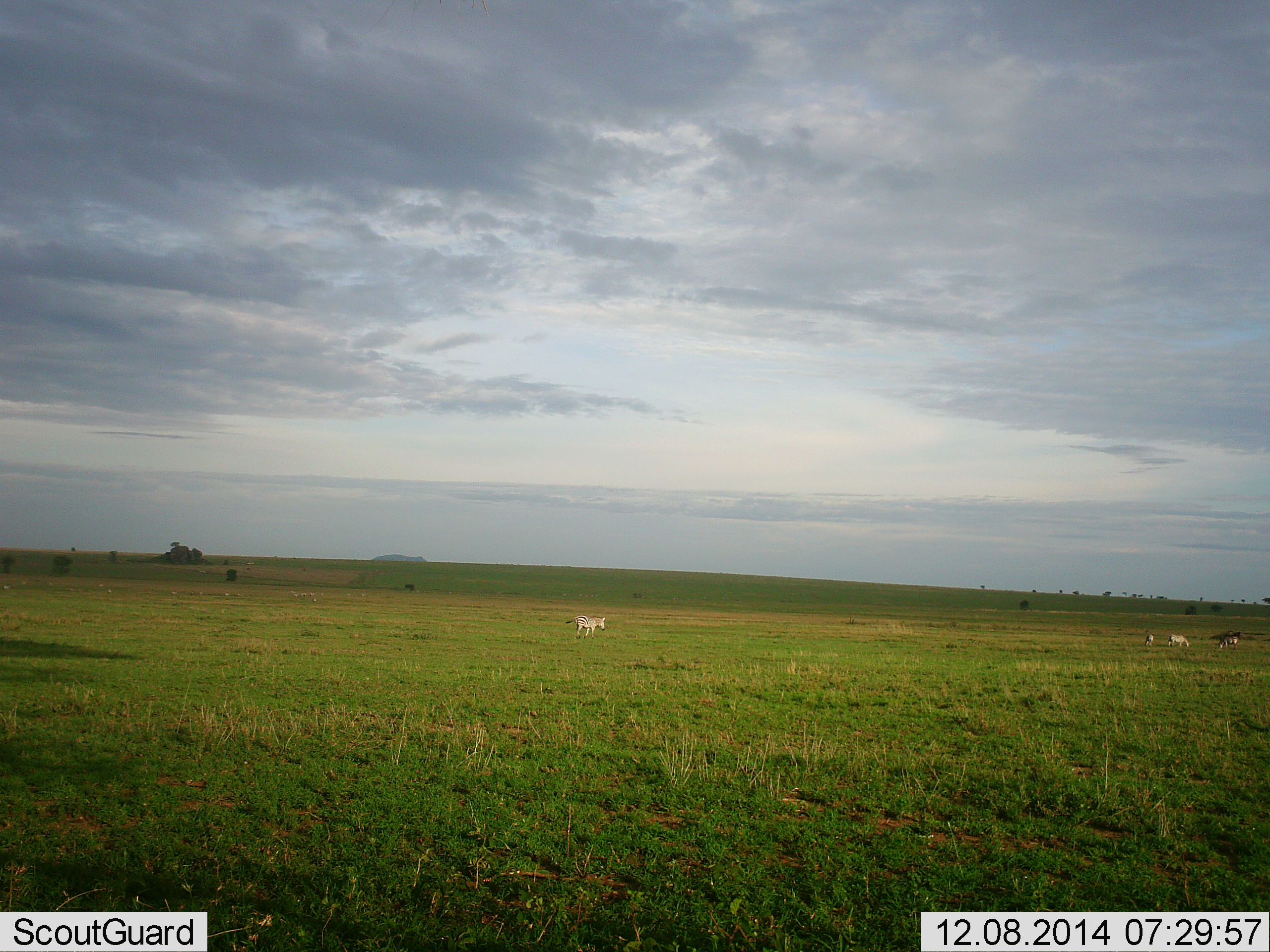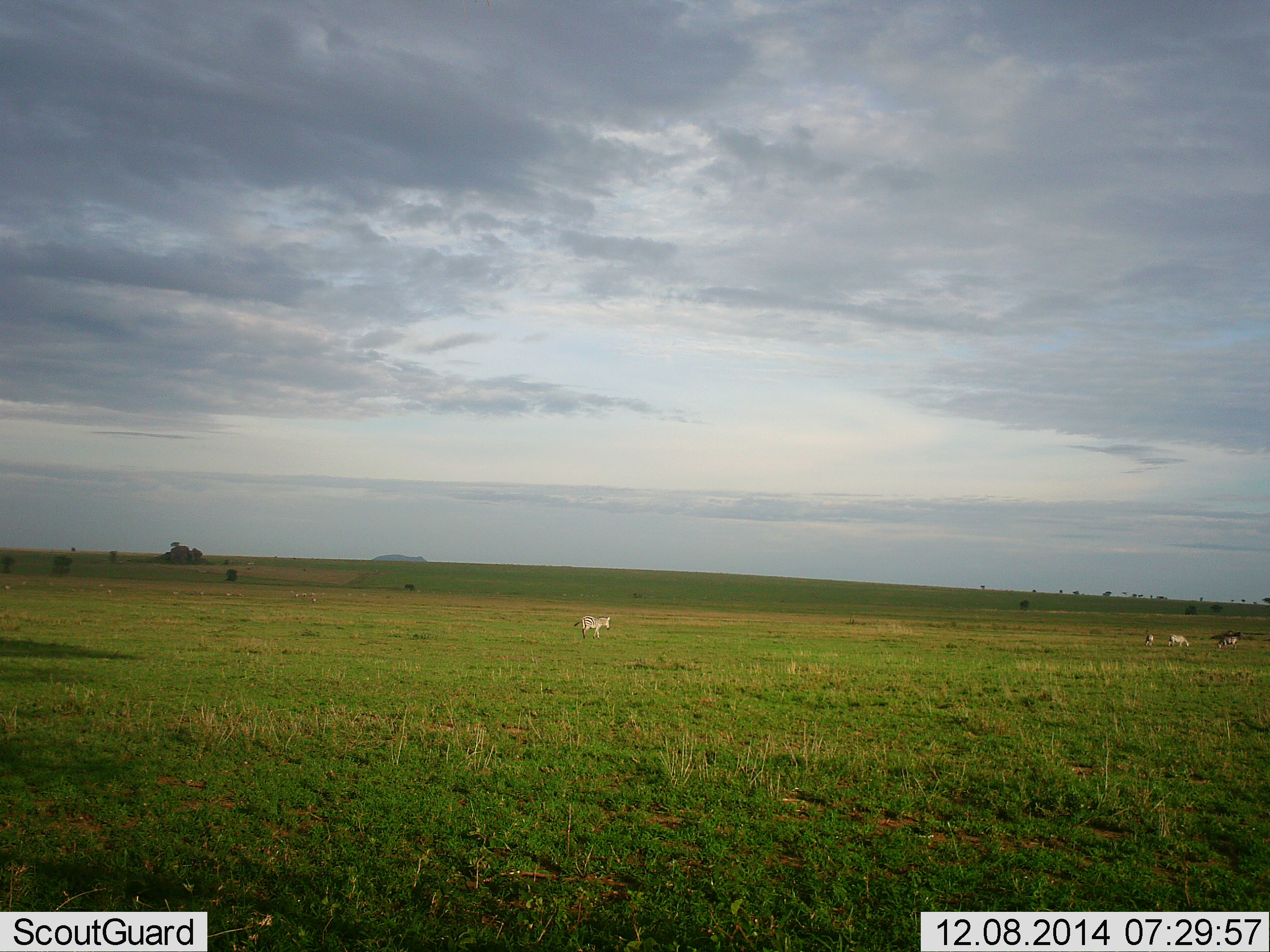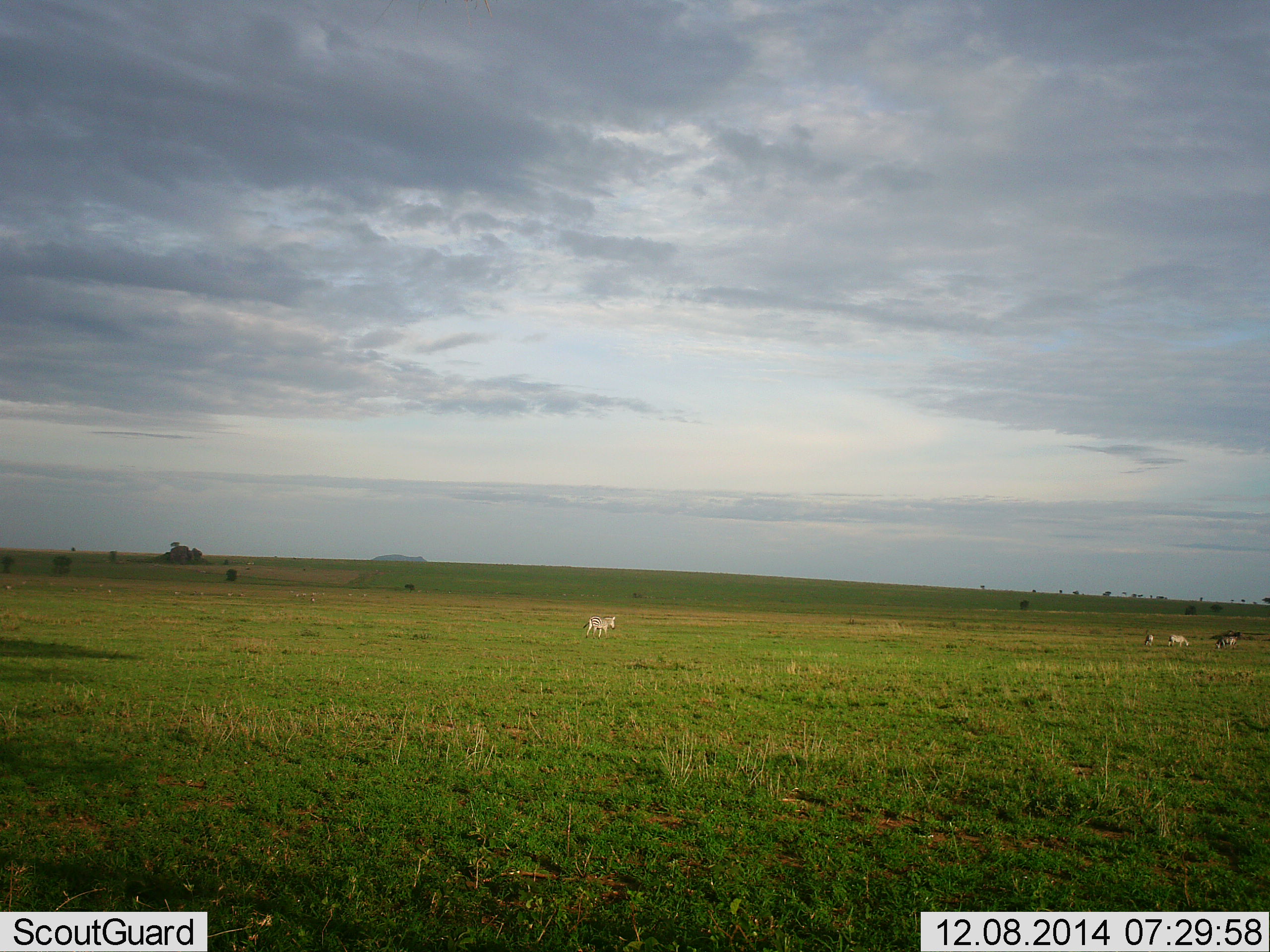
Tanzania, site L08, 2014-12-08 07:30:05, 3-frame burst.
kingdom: Animalia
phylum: Chordata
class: Mammalia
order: Perissodactyla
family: Equidae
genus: Equus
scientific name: Equus quagga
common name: plains zebra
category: zebra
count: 4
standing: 27%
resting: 0%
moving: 82%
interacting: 0%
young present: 0%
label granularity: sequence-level